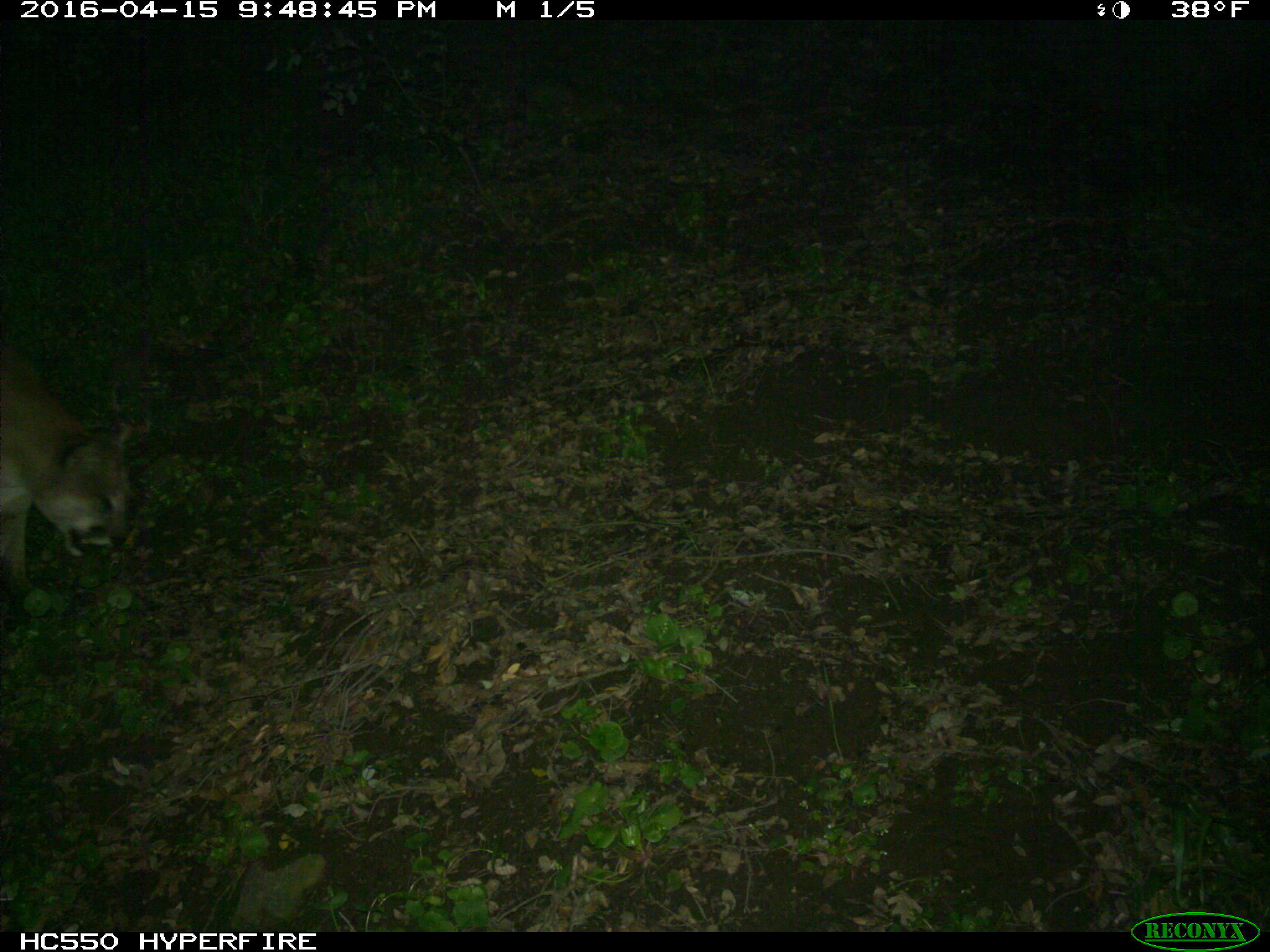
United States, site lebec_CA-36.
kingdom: Animalia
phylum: Chordata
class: Mammalia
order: Carnivora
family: Felidae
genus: Puma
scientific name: Puma concolor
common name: mountain lion